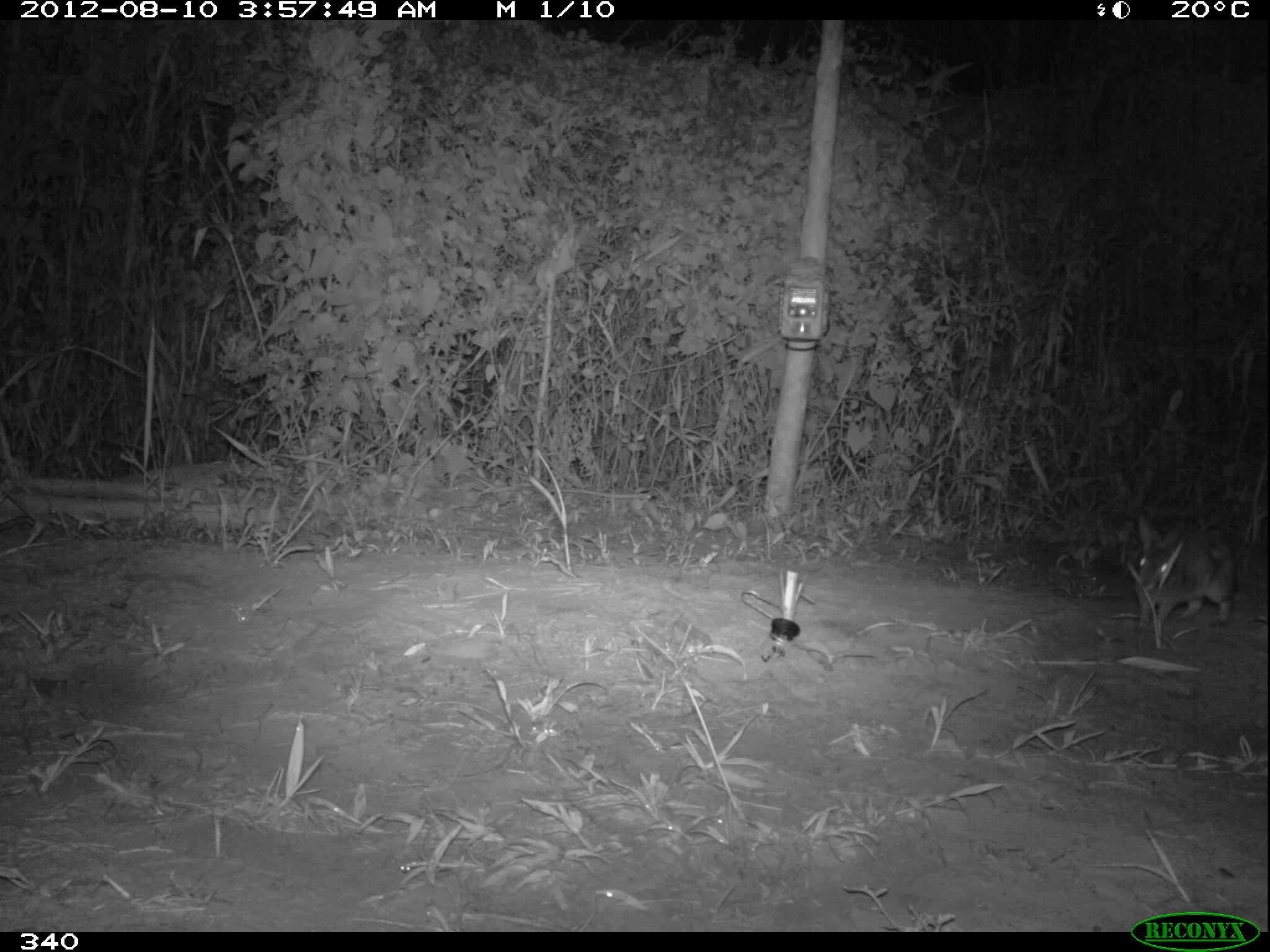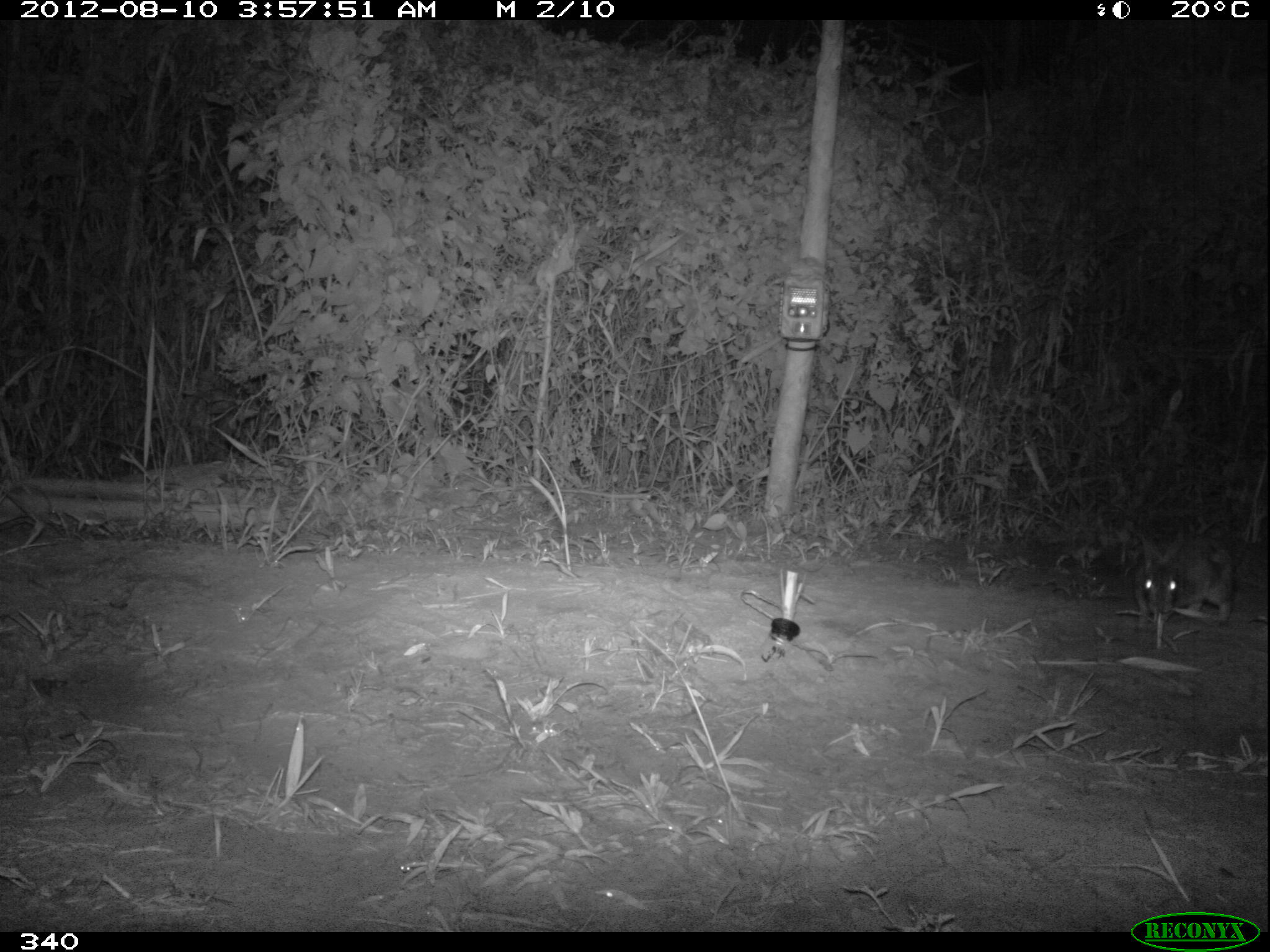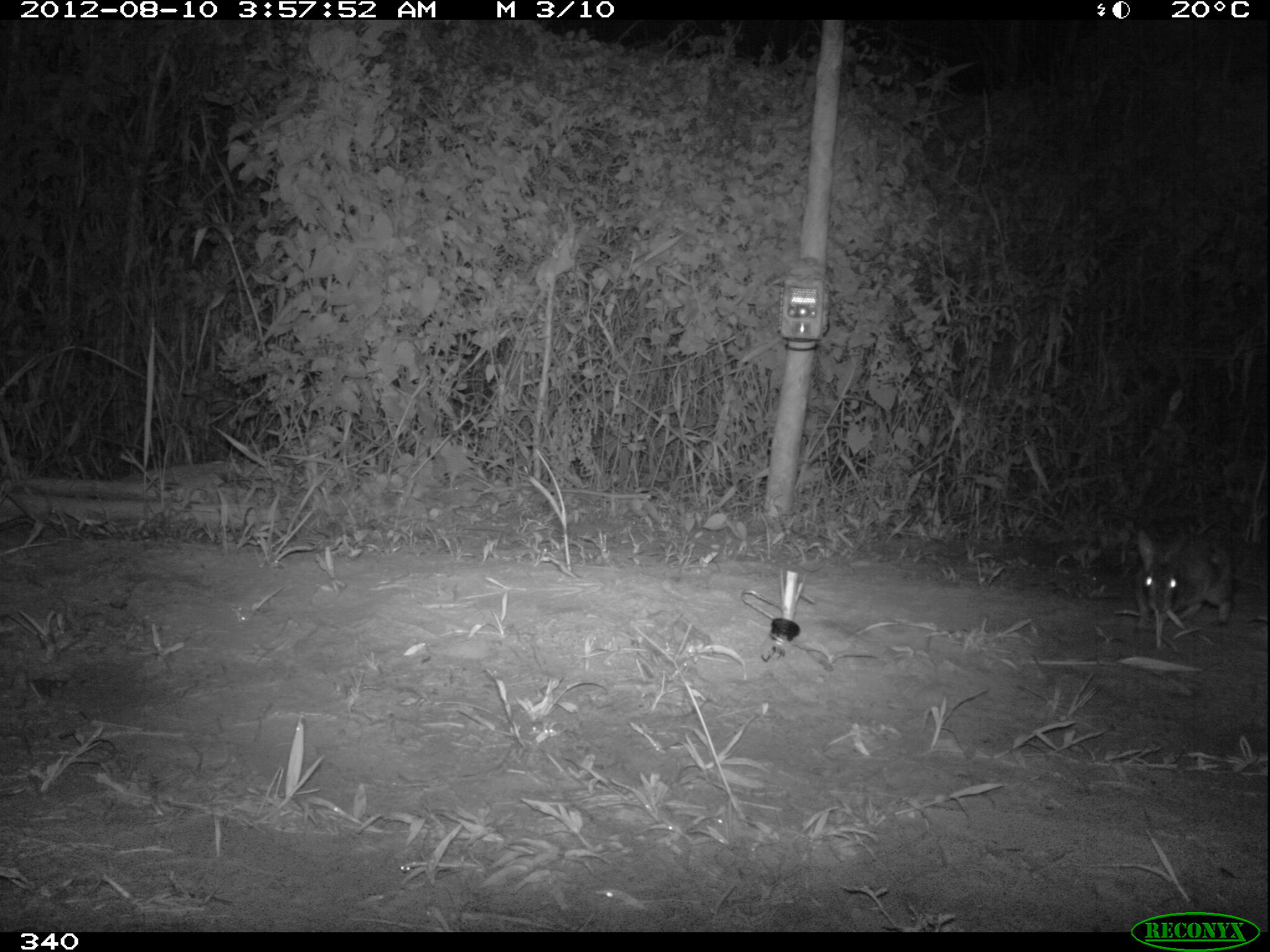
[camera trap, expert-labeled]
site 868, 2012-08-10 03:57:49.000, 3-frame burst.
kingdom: Animalia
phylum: Chordata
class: Mammalia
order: Lagomorpha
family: Leporidae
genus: Sylvilagus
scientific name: Sylvilagus brasiliensis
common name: tapeti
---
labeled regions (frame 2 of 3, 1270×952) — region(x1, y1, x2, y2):
sylvilagus brasiliensis: region(1129, 527, 1236, 620)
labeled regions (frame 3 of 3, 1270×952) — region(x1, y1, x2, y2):
sylvilagus brasiliensis: region(1131, 522, 1232, 632)